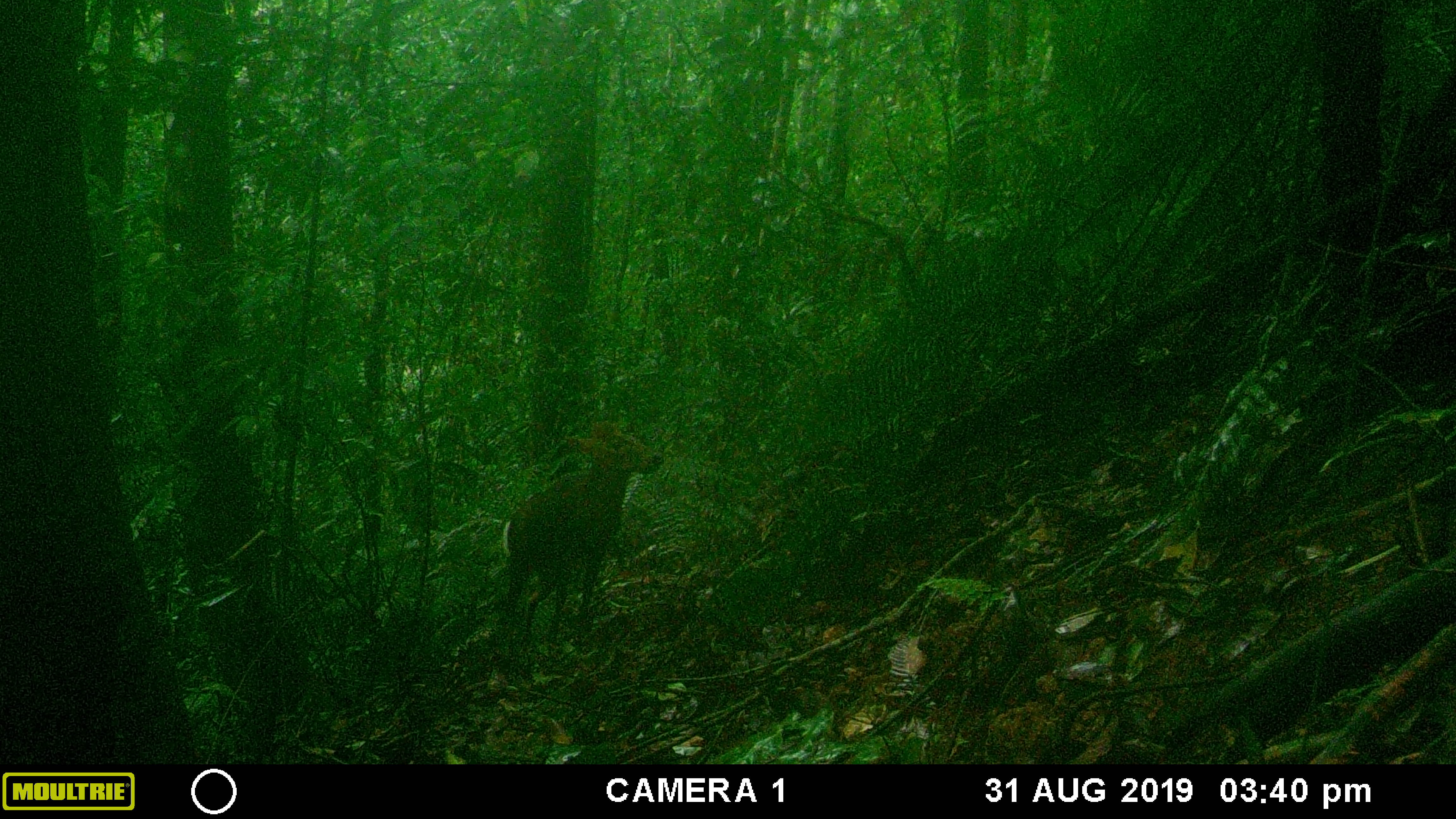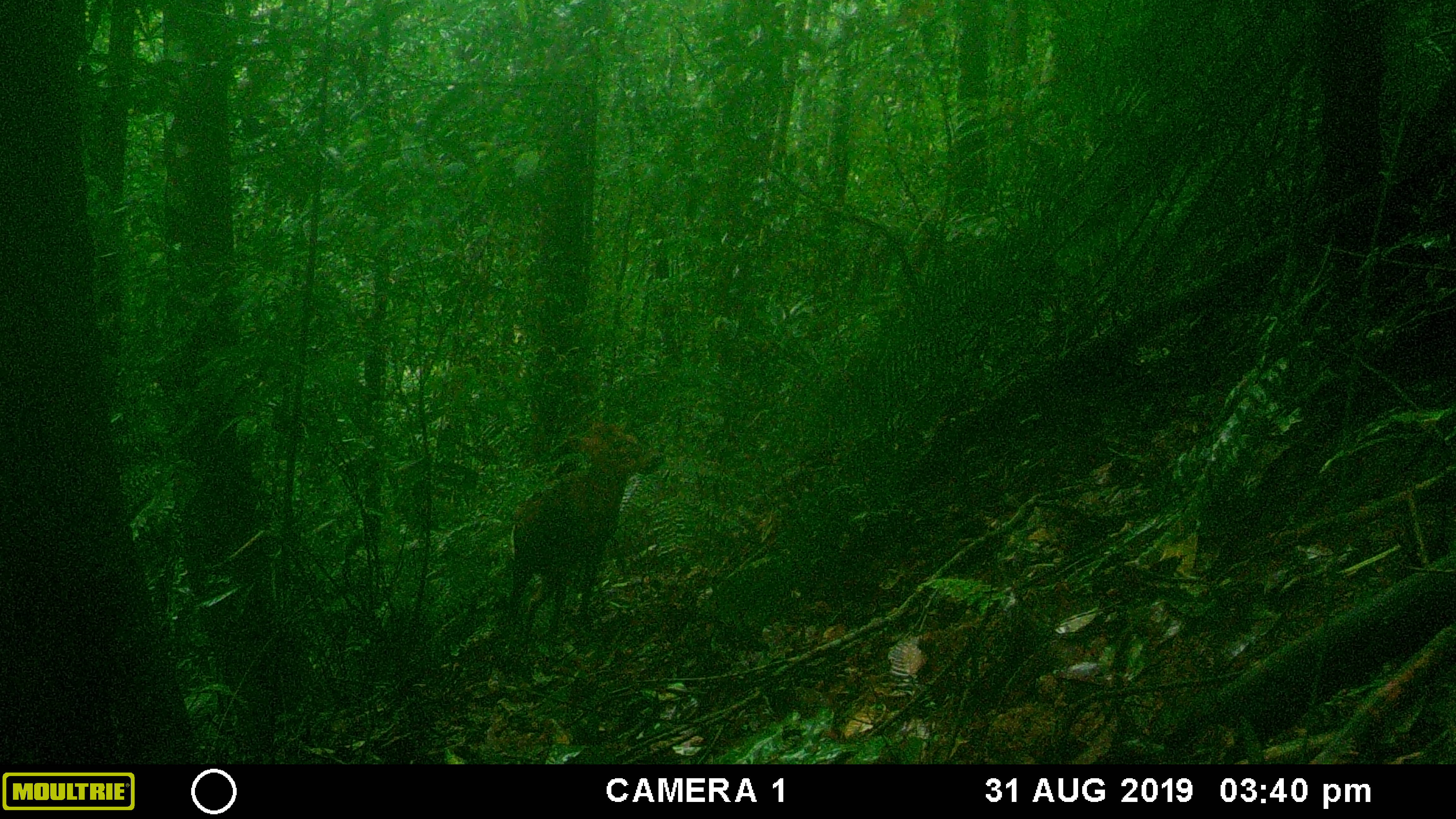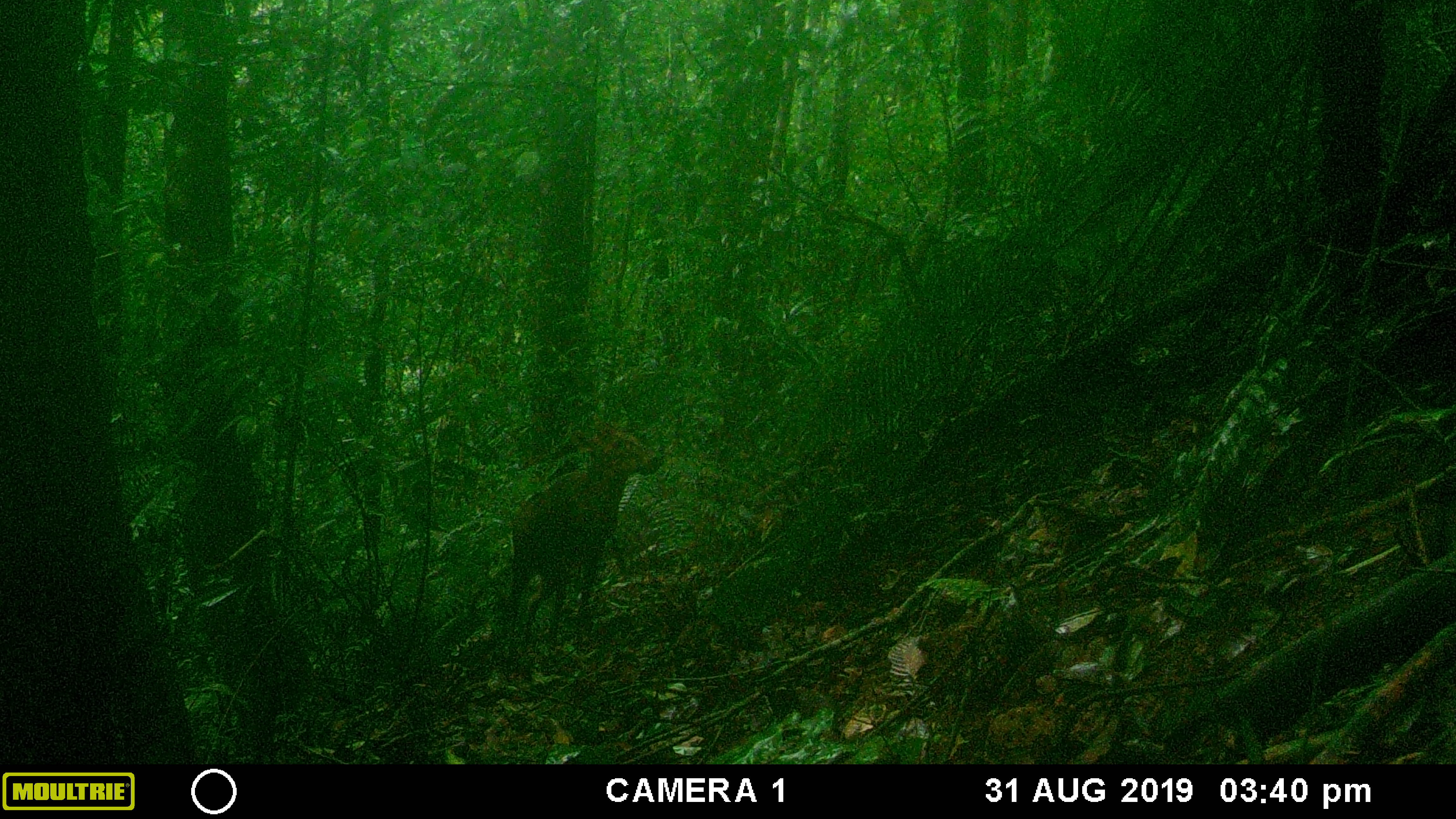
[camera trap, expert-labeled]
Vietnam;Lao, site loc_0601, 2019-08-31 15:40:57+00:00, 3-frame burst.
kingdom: Animalia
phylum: Chordata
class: Mammalia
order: Artiodactyla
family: Cervidae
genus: Muntiacus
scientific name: Muntiacus rooseveltorum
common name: roosevelt's muntjac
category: roosevelts muntjac group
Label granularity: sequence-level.